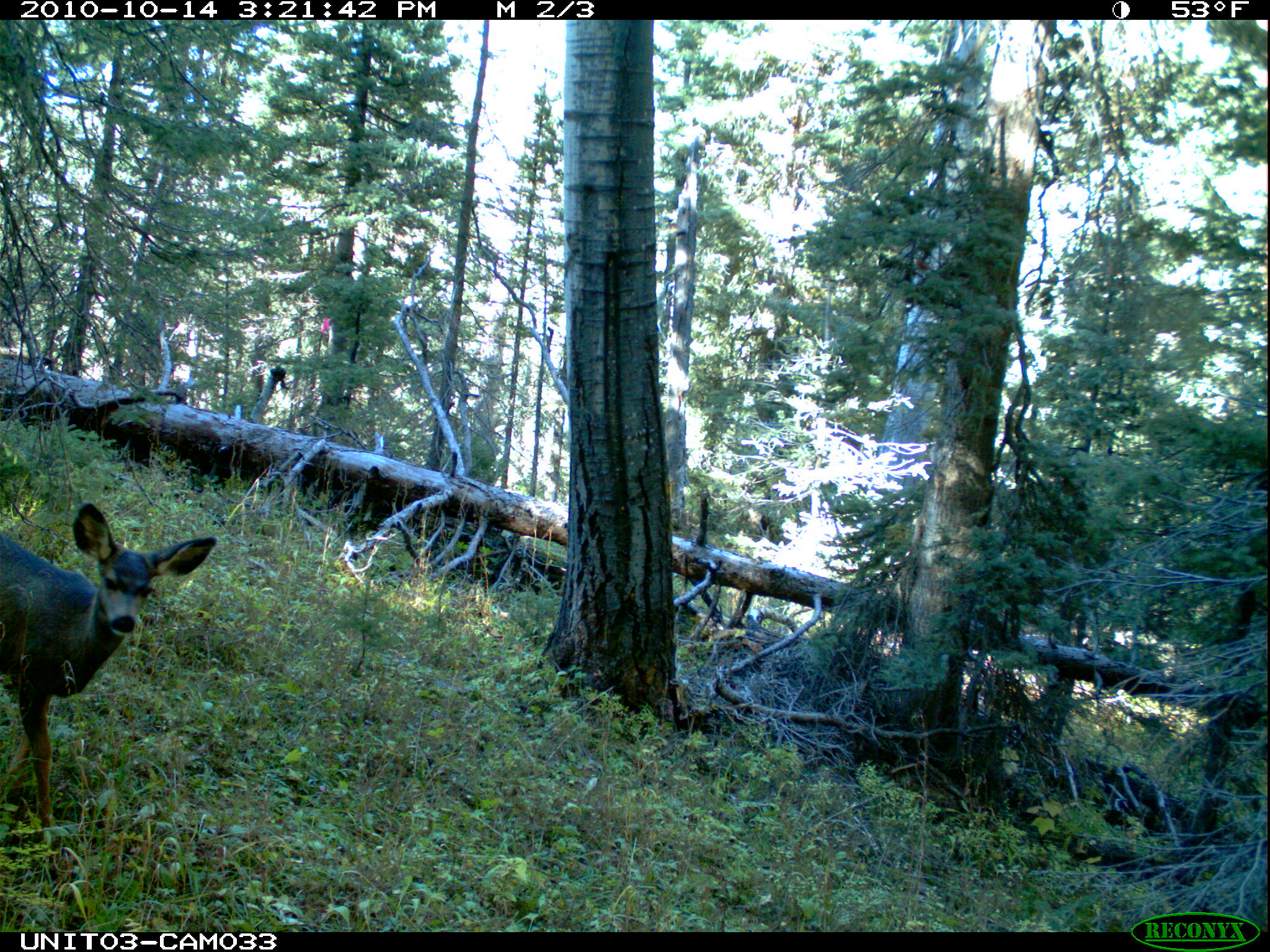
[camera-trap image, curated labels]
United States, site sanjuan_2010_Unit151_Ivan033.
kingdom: Animalia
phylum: Chordata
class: Mammalia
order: Artiodactyla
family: Cervidae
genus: Odocoileus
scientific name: Odocoileus hemionus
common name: mule deer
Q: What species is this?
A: Odocoileus hemionus (mule deer).